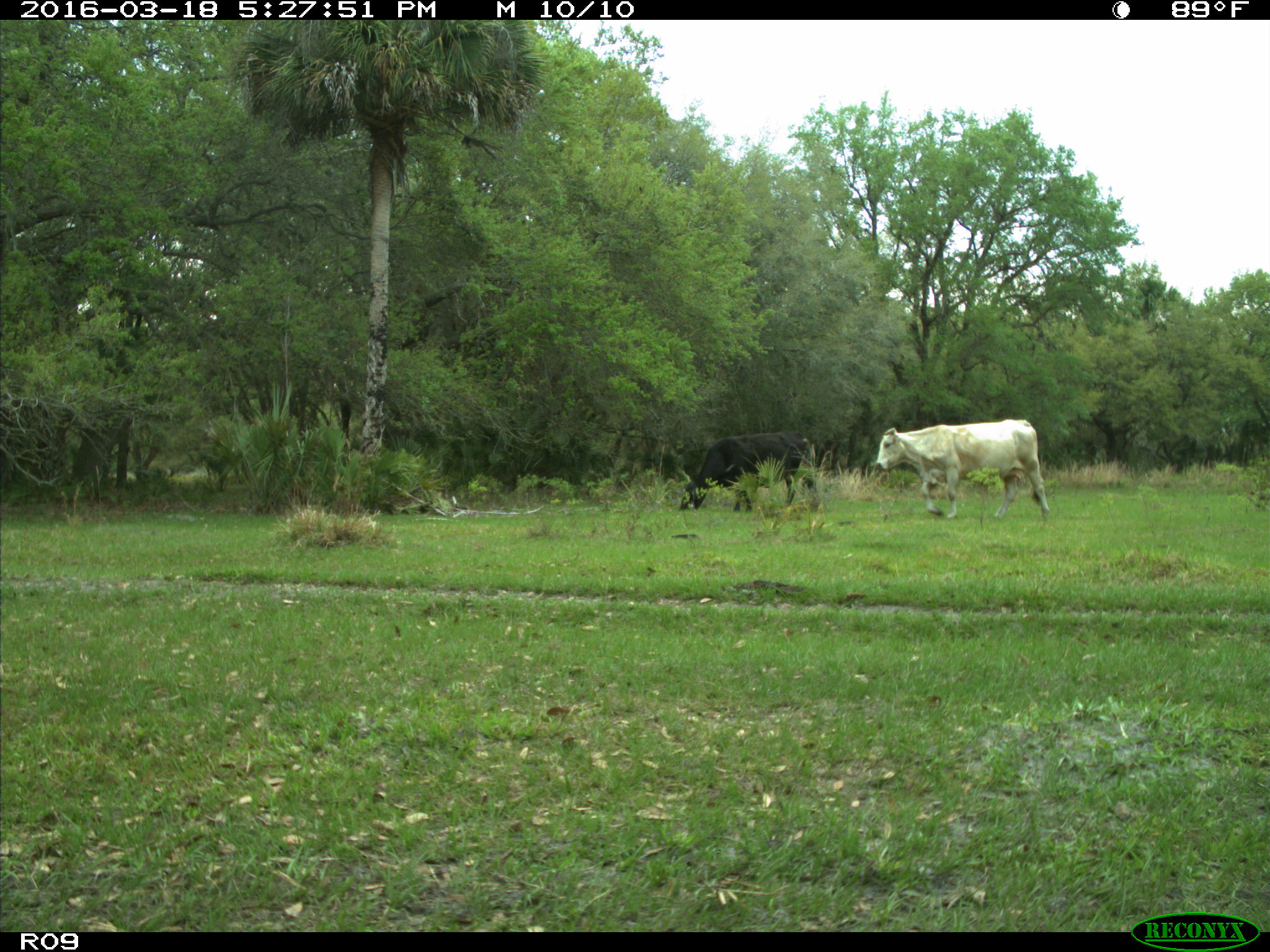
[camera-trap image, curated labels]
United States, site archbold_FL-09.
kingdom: Animalia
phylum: Chordata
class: Mammalia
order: Artiodactyla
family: Bovidae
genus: Bos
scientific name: Bos taurus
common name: domestic cow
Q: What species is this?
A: Bos taurus (domestic cow).